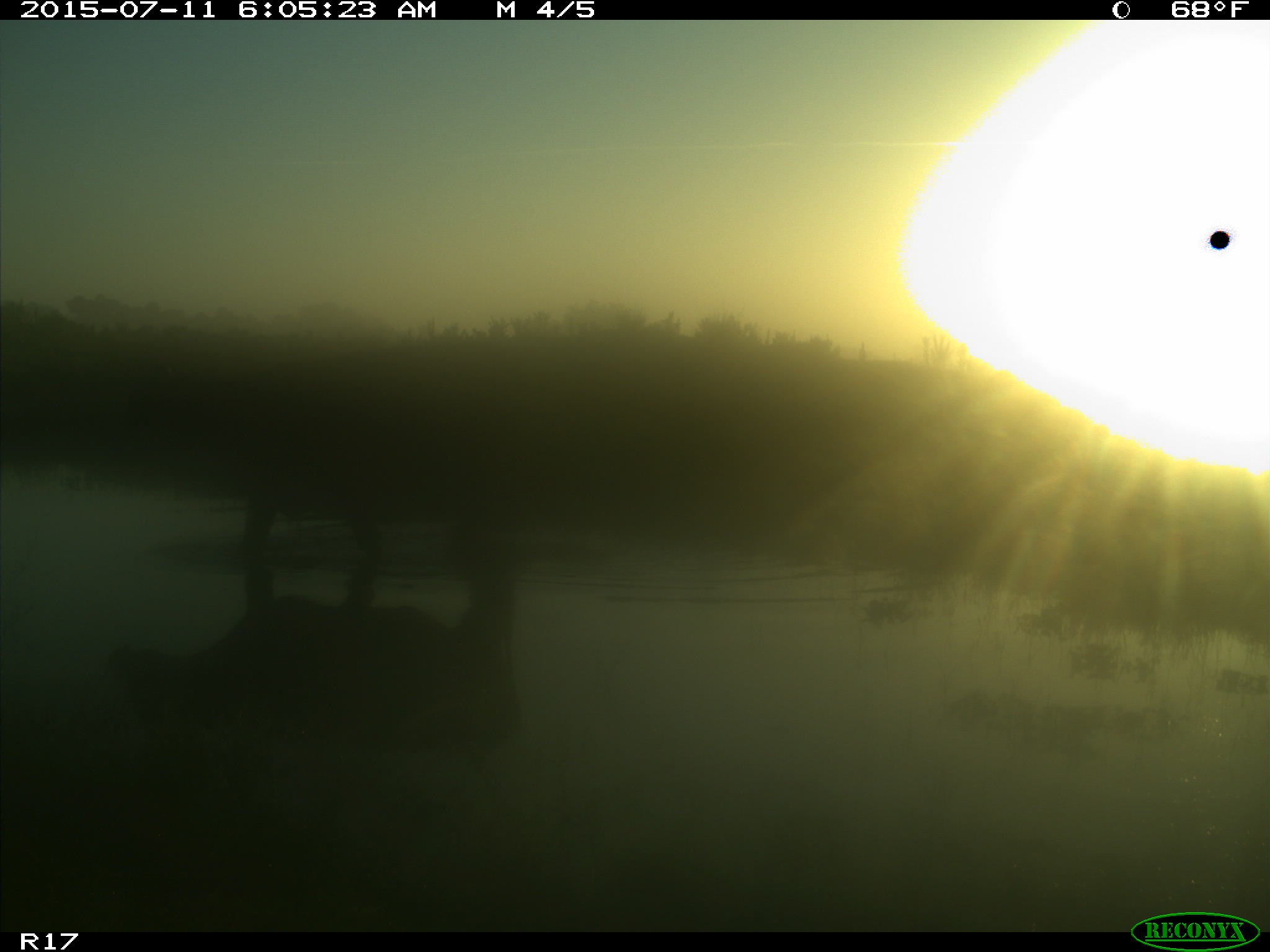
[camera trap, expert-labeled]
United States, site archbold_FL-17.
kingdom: Animalia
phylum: Chordata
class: Mammalia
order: Artiodactyla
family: Bovidae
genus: Bos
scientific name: Bos taurus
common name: domestic cow